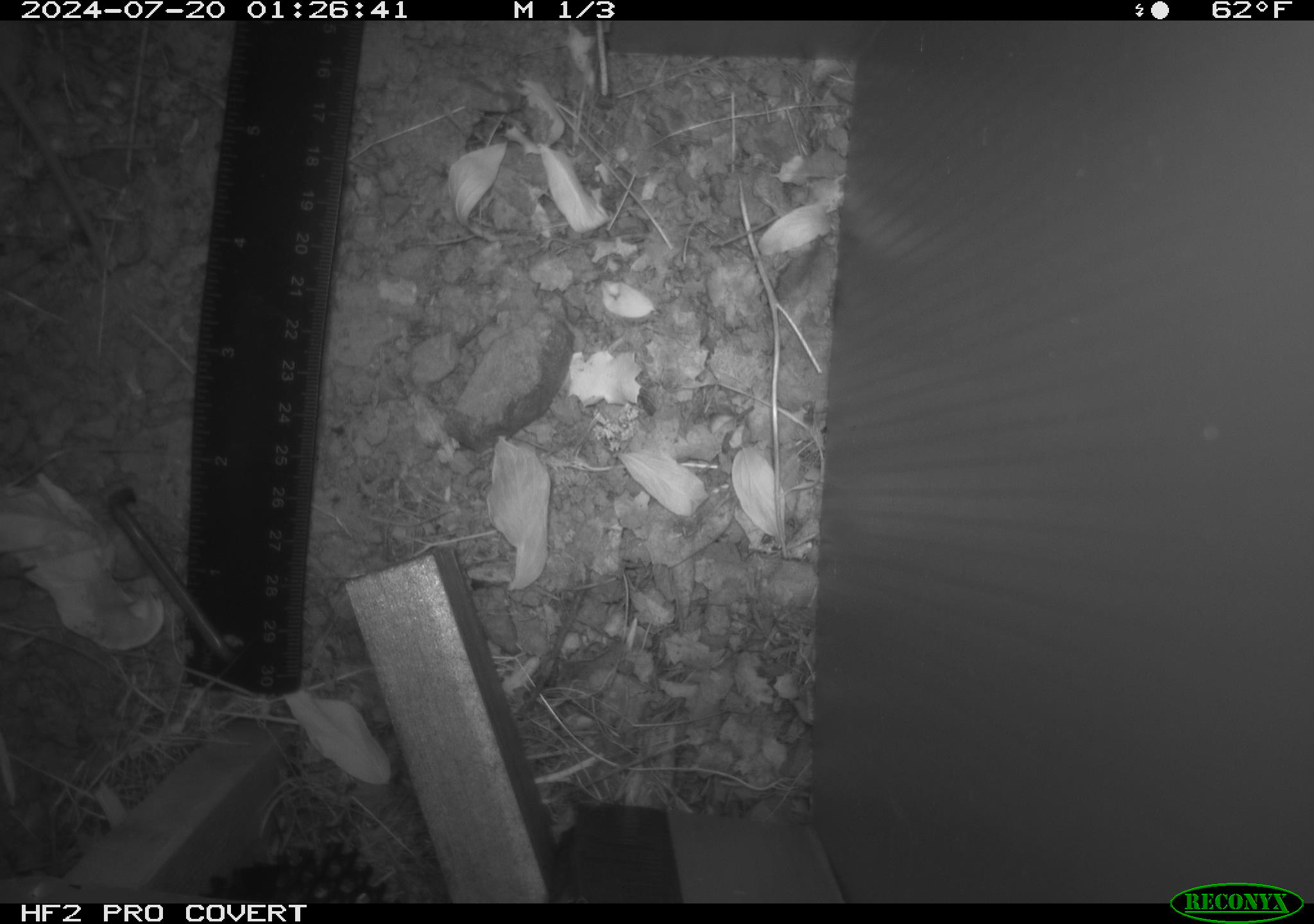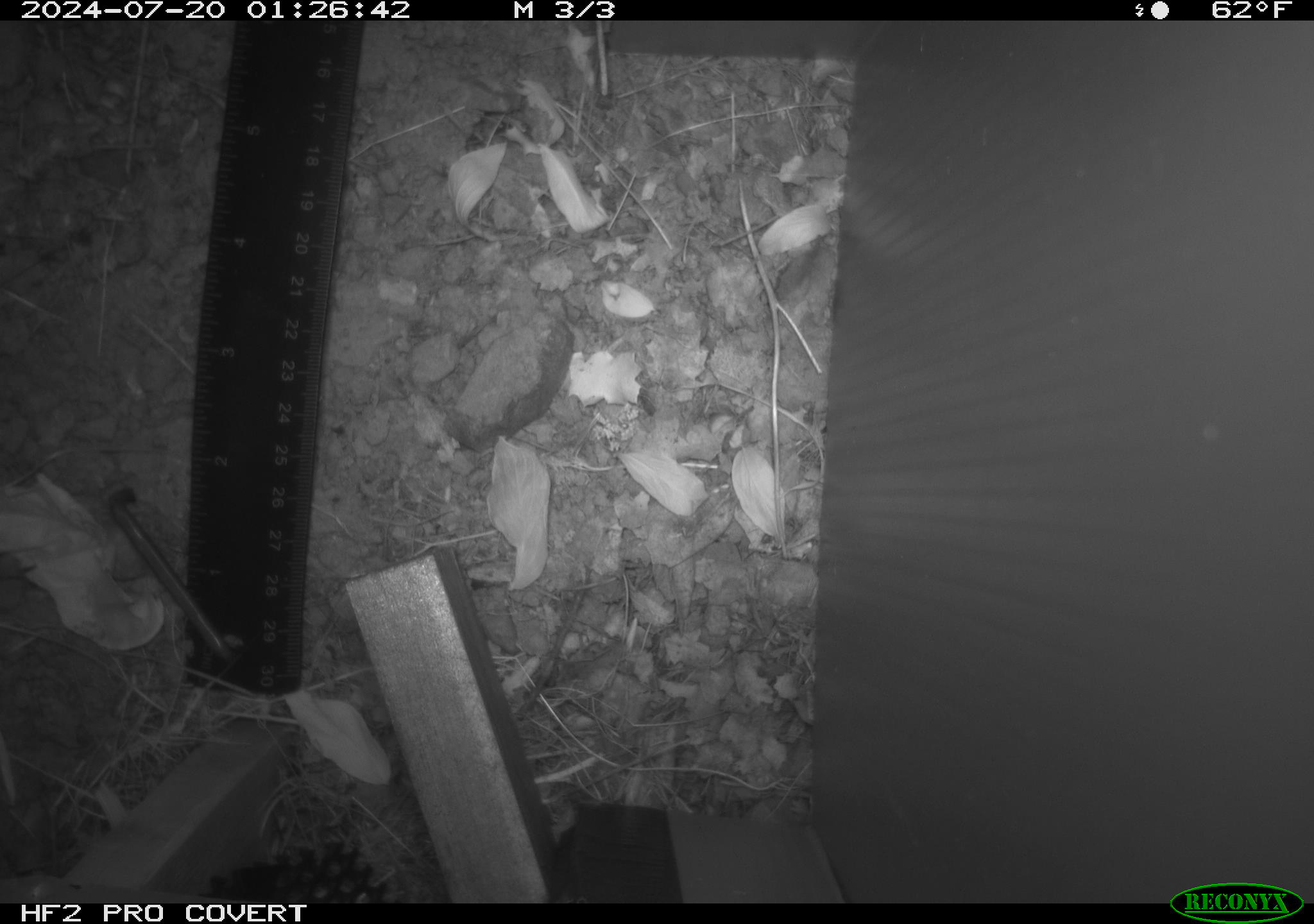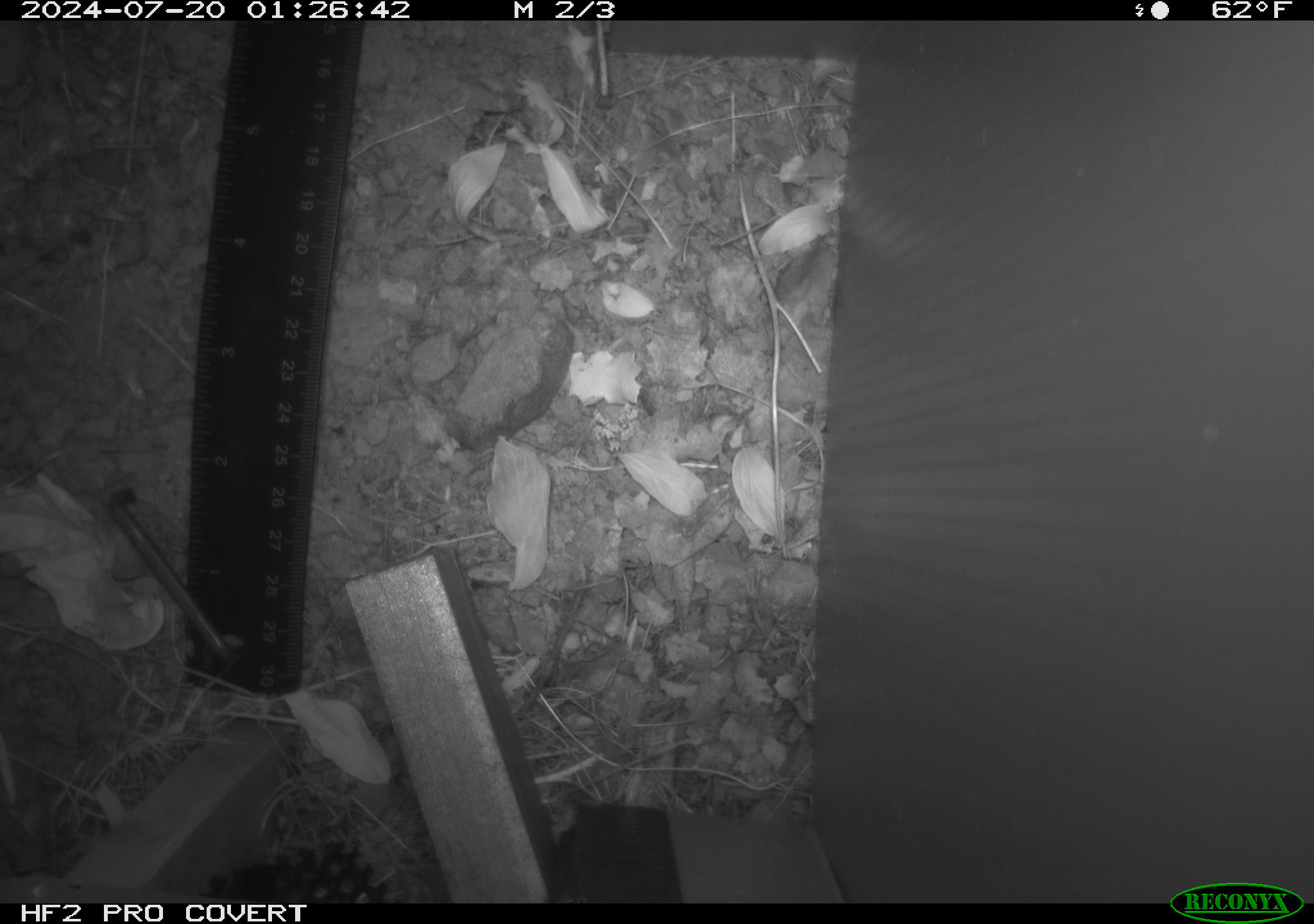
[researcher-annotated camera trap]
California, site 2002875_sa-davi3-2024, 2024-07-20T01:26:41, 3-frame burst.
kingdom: Animalia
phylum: Chordata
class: Mammalia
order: Rodentia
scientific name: Rodentia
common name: rodent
Rodent (Rodentia).